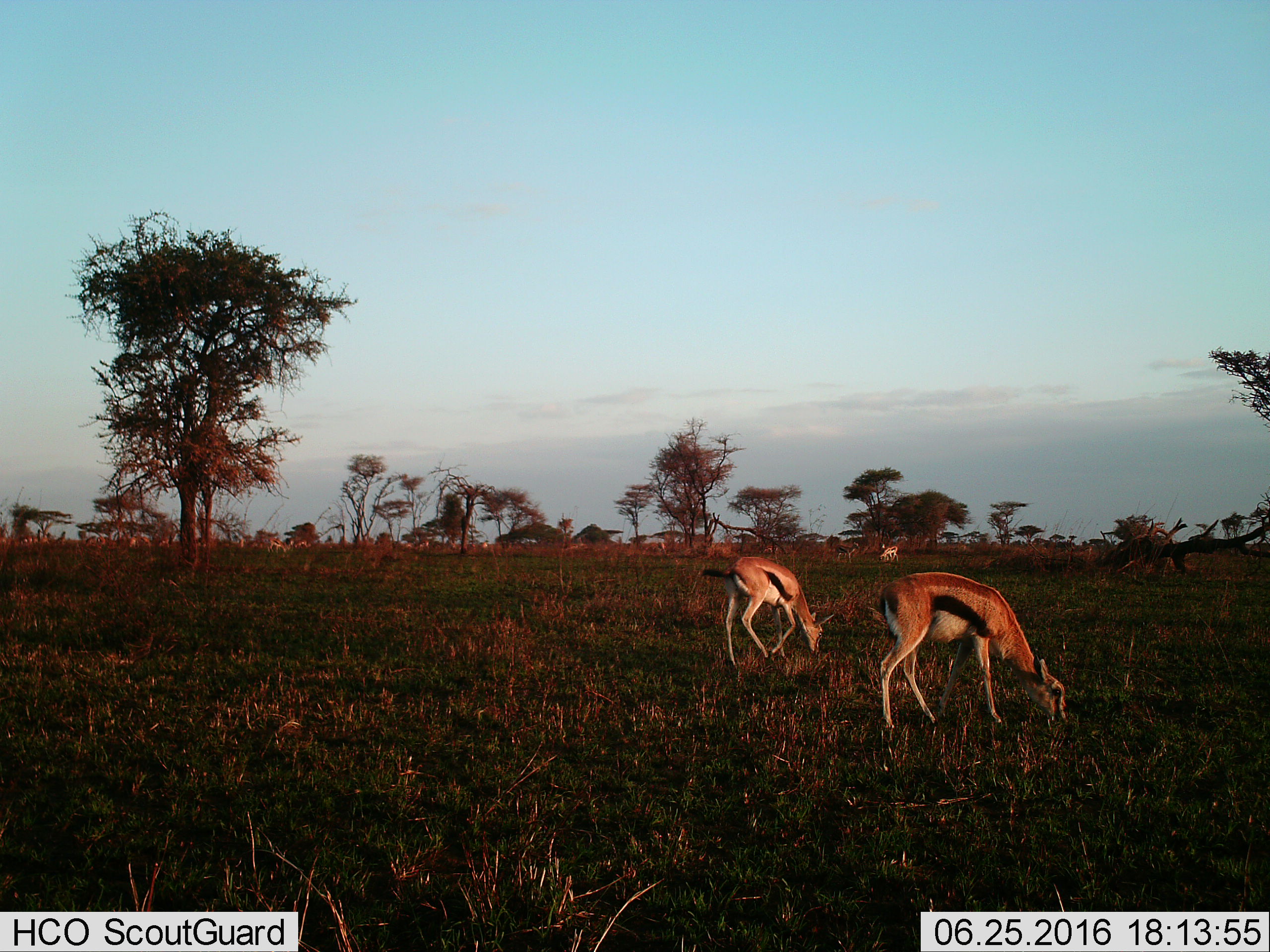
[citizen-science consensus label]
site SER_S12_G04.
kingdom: Animalia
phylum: Chordata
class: Mammalia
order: Artiodactyla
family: Bovidae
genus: Eudorcas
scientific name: Eudorcas thomsonii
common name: thomson's gazelle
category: gazellethomsons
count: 6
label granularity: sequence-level